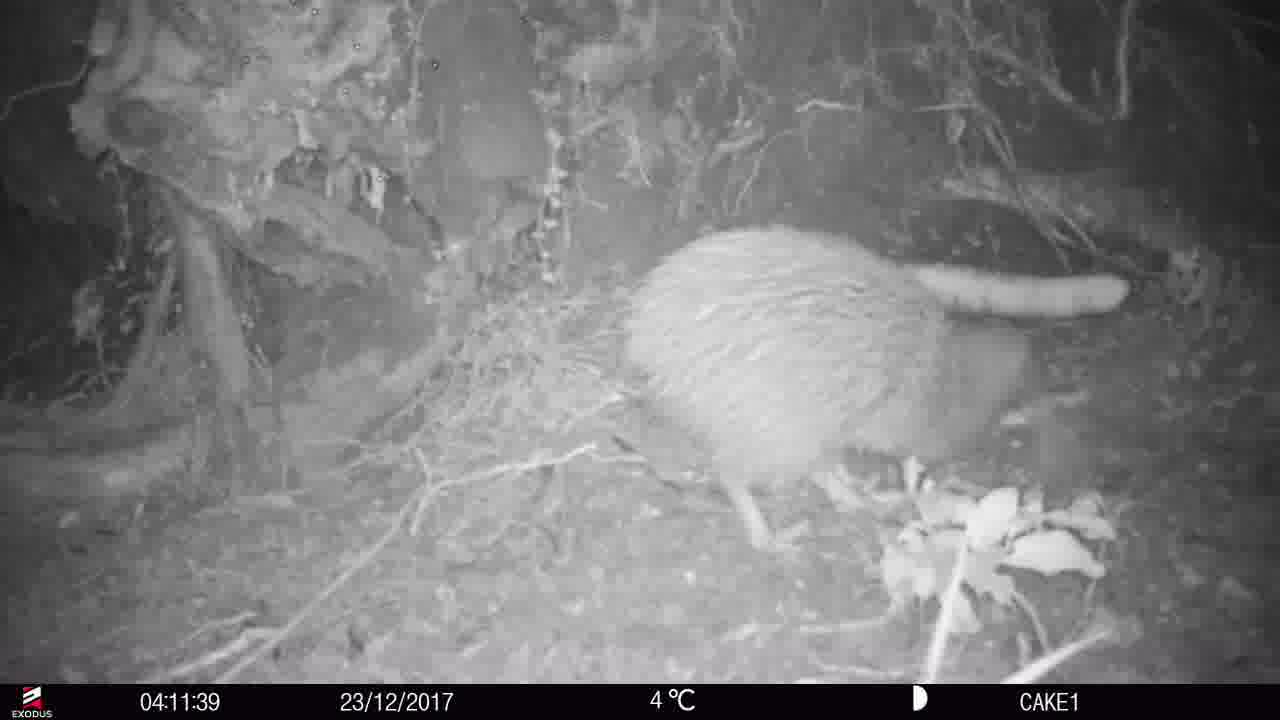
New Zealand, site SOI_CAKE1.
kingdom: Animalia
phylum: Chordata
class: Aves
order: Apterygiformes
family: Apterygidae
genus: Apteryx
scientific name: Apteryx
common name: kiwi